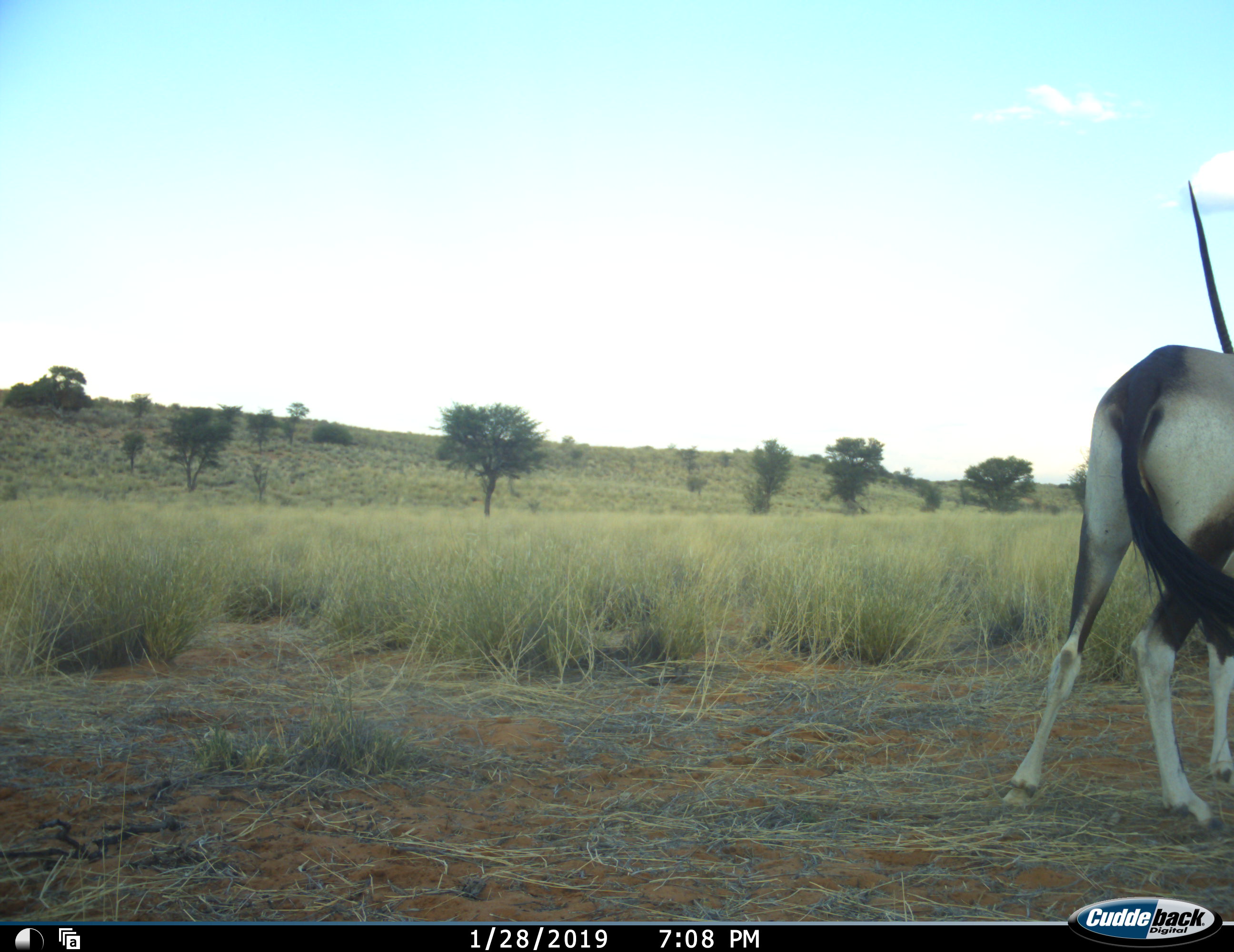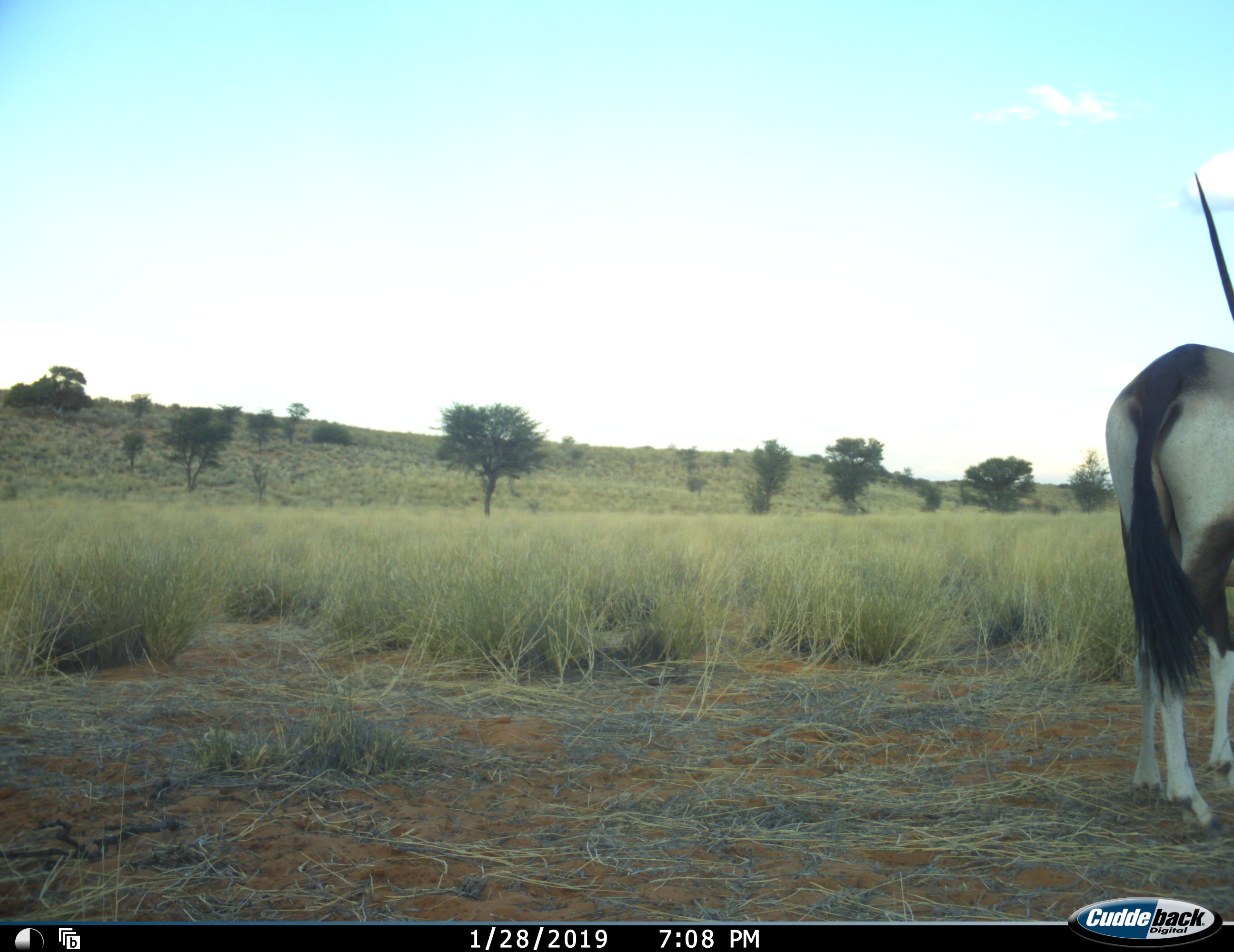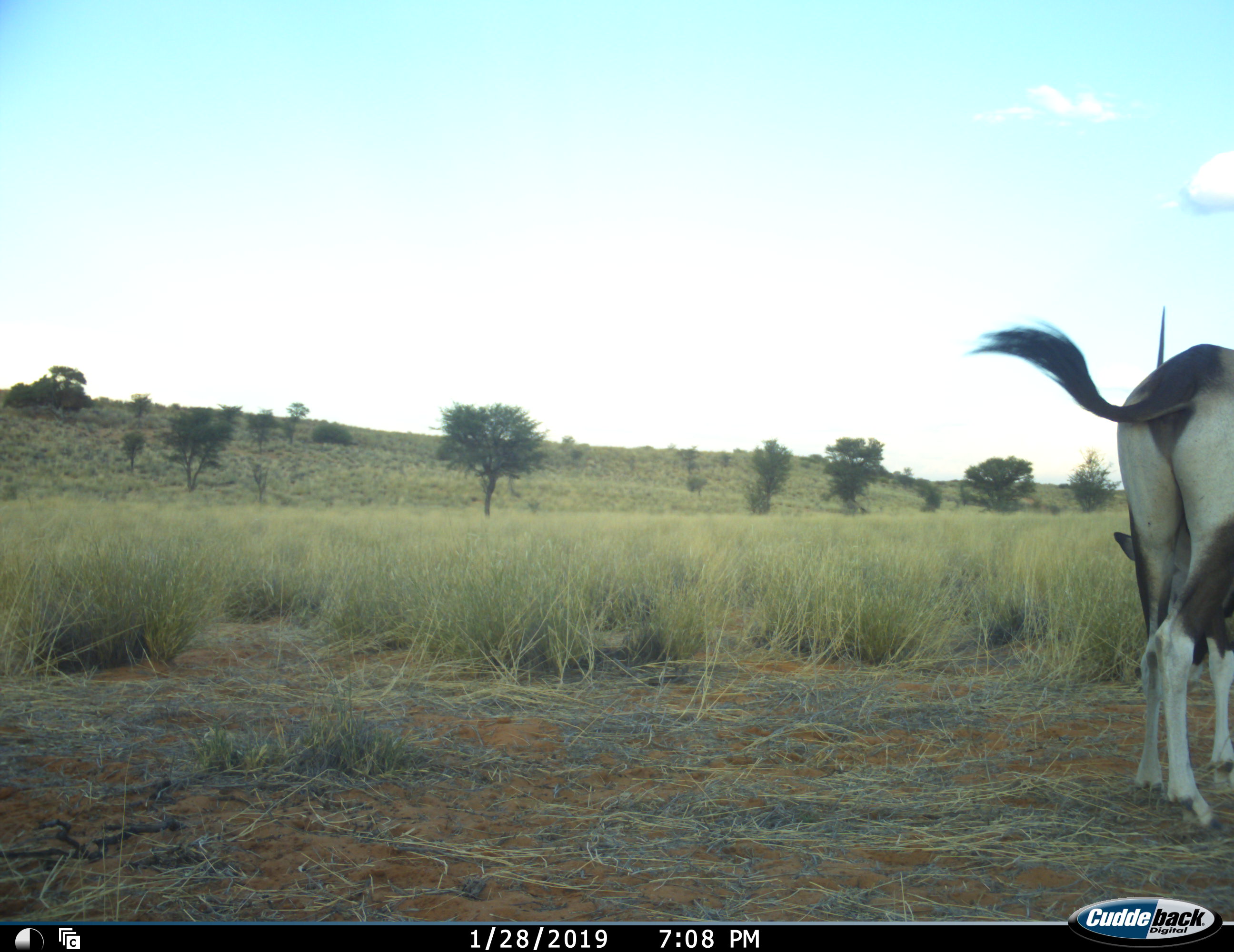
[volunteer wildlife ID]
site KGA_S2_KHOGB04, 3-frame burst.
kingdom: Animalia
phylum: Chordata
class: Mammalia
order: Artiodactyla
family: Bovidae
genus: Oryx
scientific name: Oryx gazella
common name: gemsbok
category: oryx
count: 1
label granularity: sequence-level